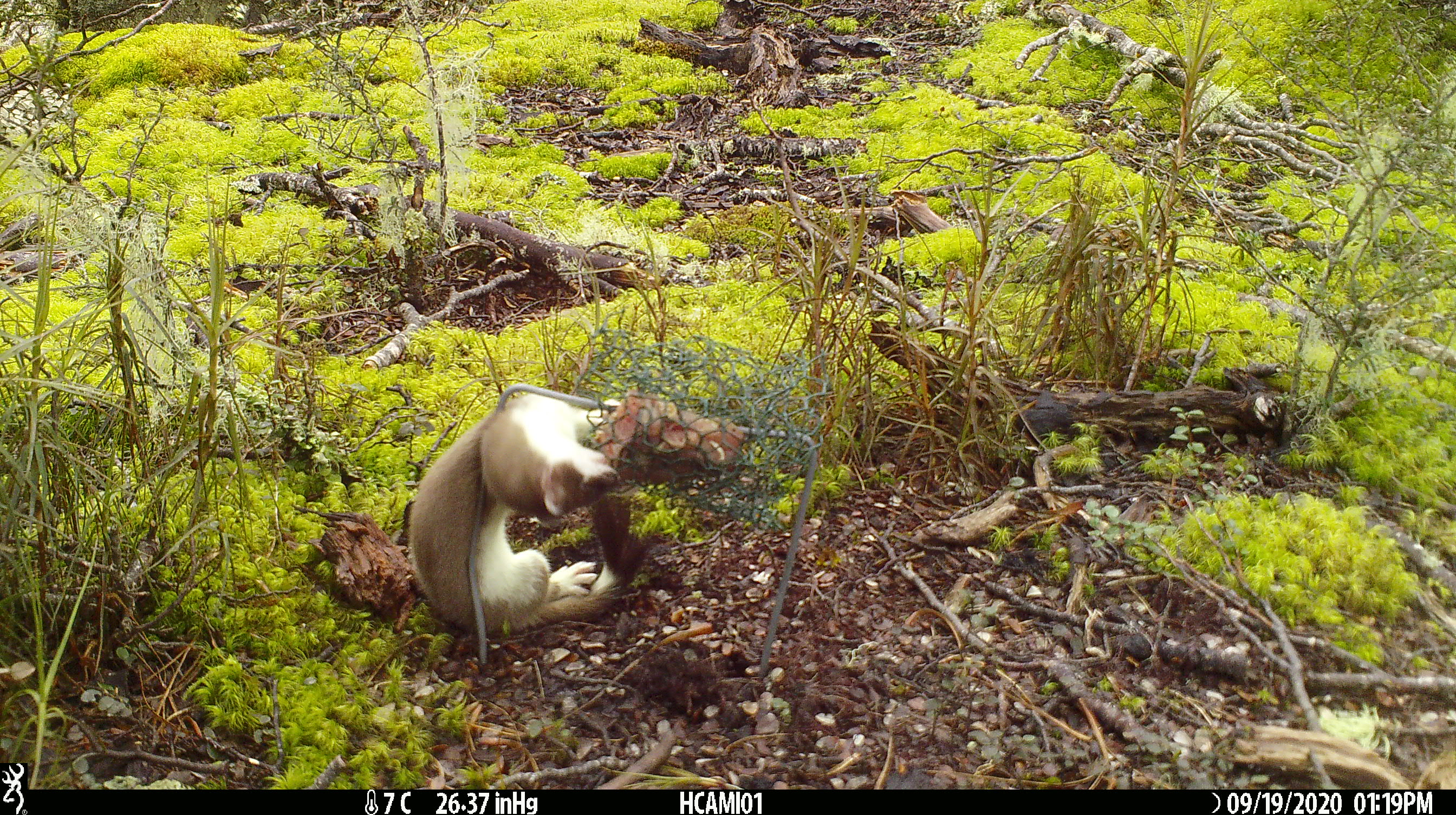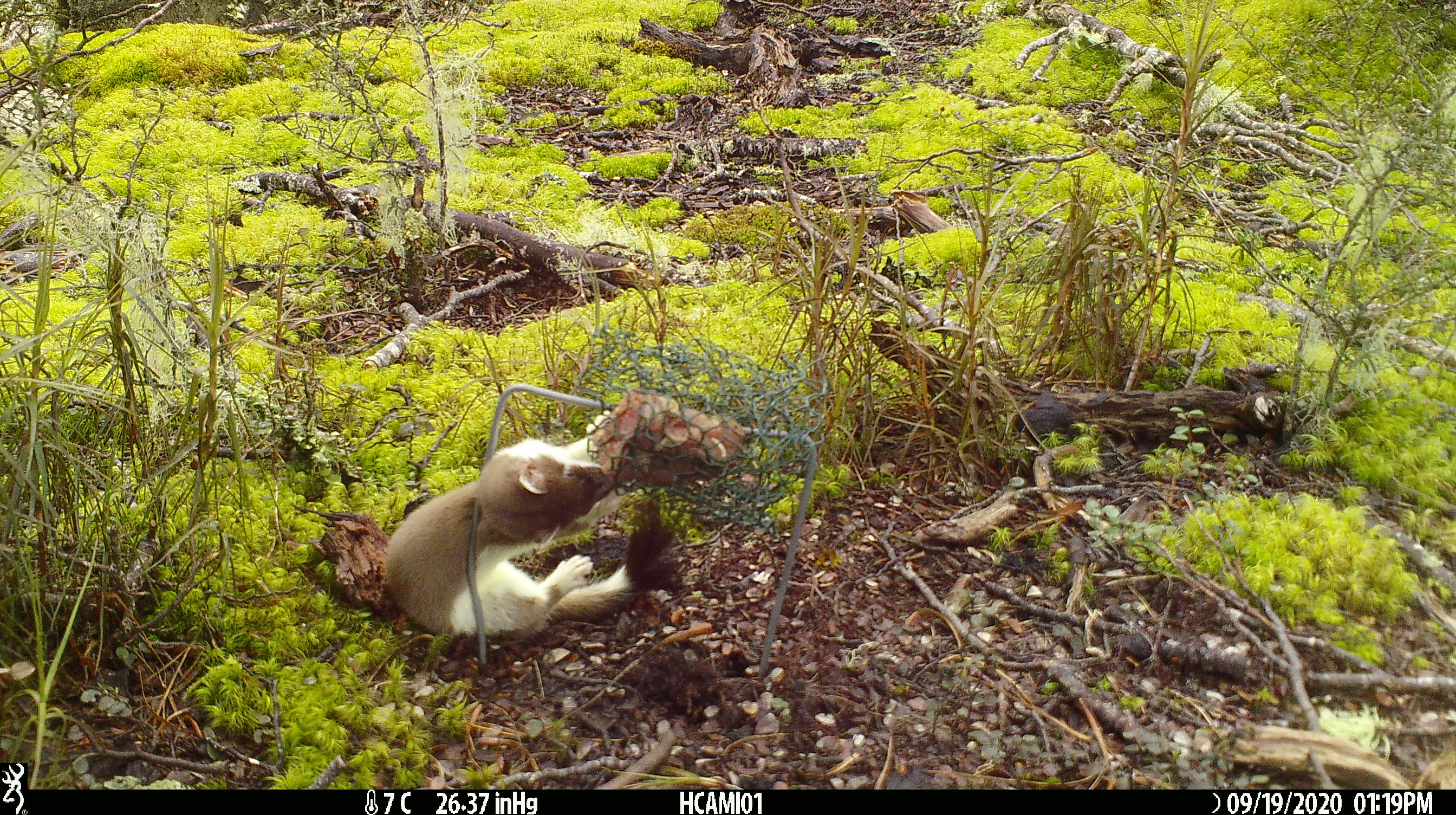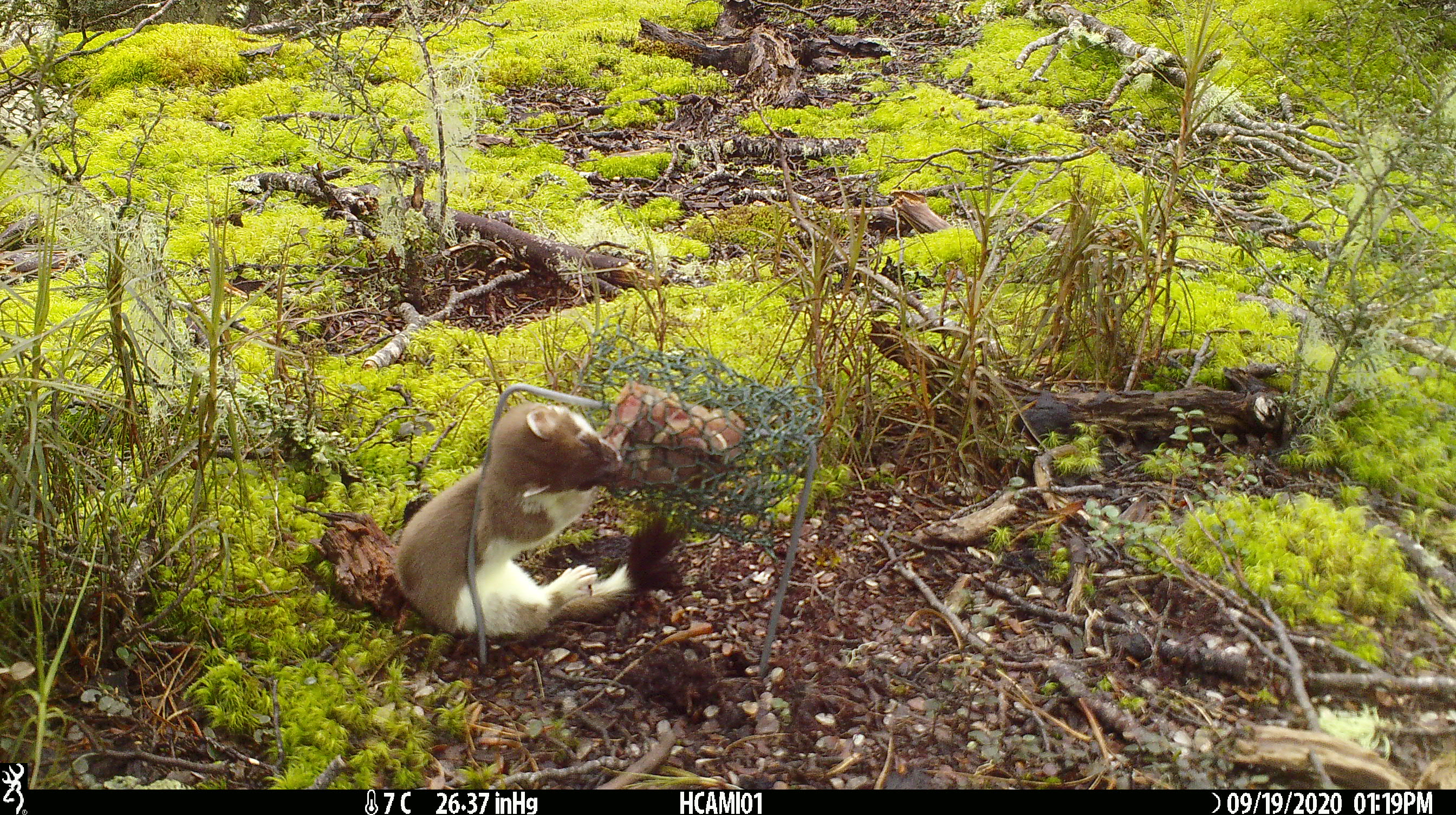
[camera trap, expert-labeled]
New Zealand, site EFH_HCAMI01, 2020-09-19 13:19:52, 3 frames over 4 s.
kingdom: Animalia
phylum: Chordata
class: Mammalia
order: Carnivora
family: Mustelidae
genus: Mustela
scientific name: Mustela erminea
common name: stoat